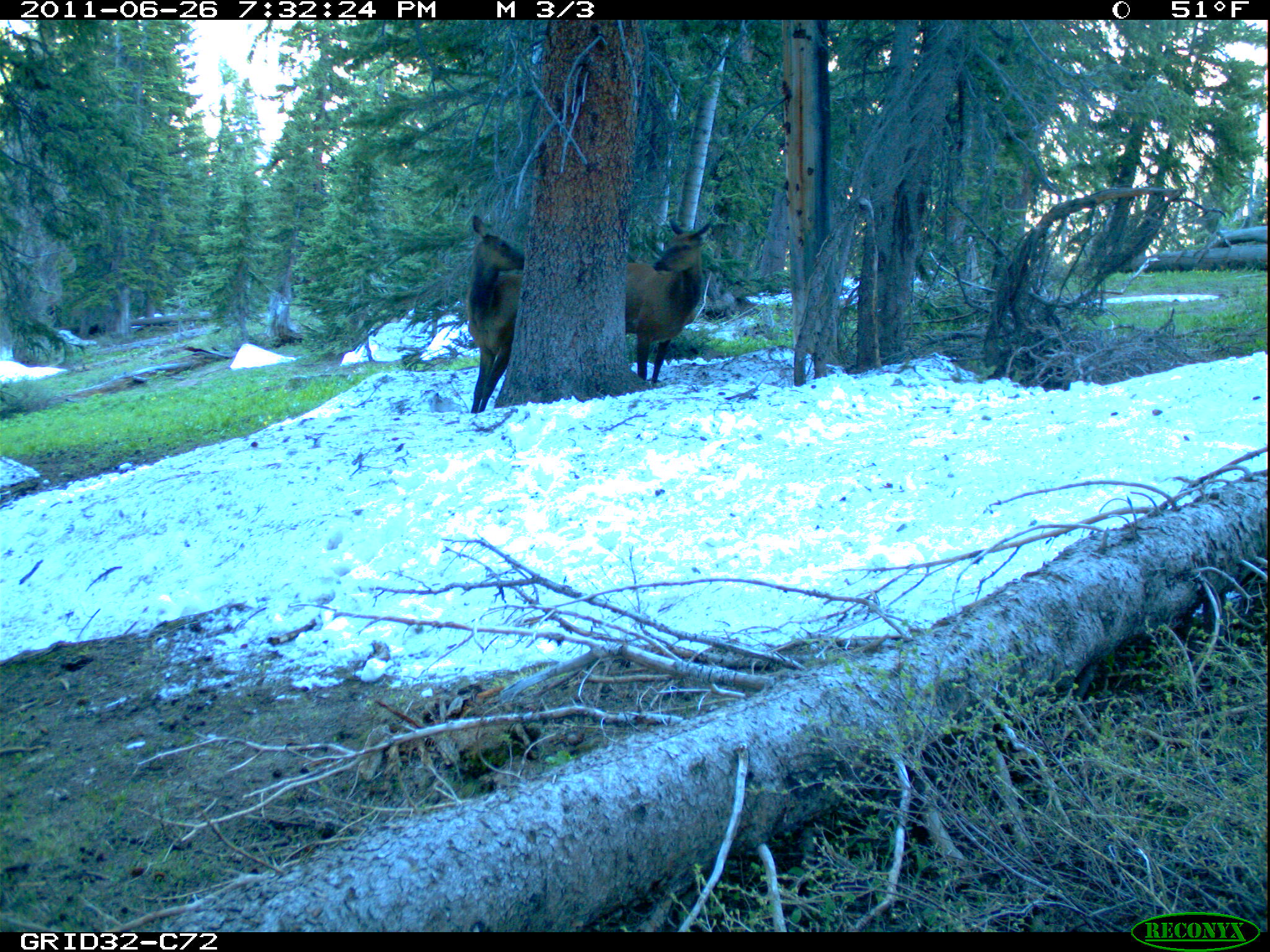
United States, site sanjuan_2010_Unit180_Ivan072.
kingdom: Animalia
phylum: Chordata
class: Mammalia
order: Artiodactyla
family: Cervidae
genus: Cervus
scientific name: Cervus elaphus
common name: red deer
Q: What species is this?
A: Cervus elaphus (red deer).